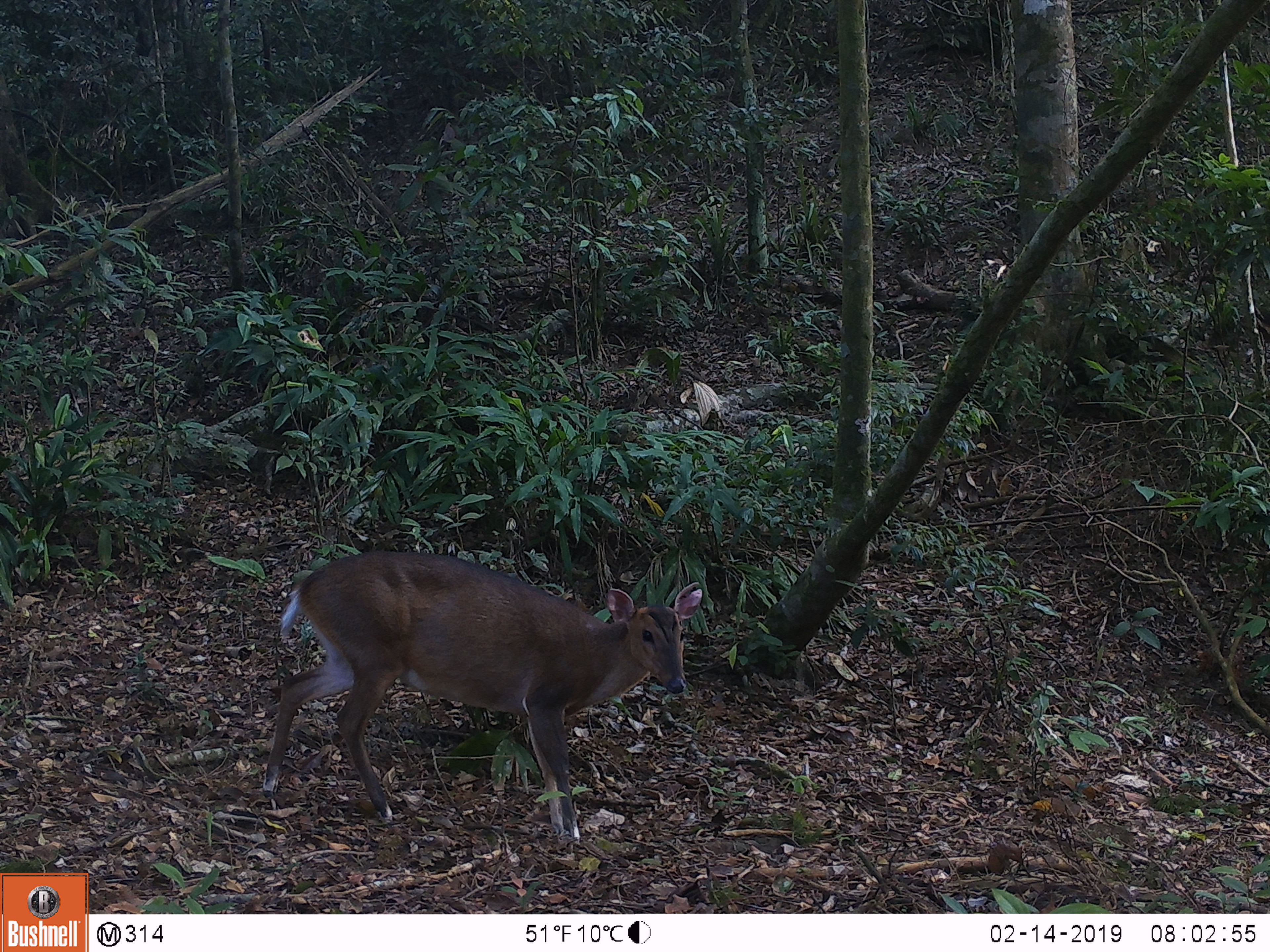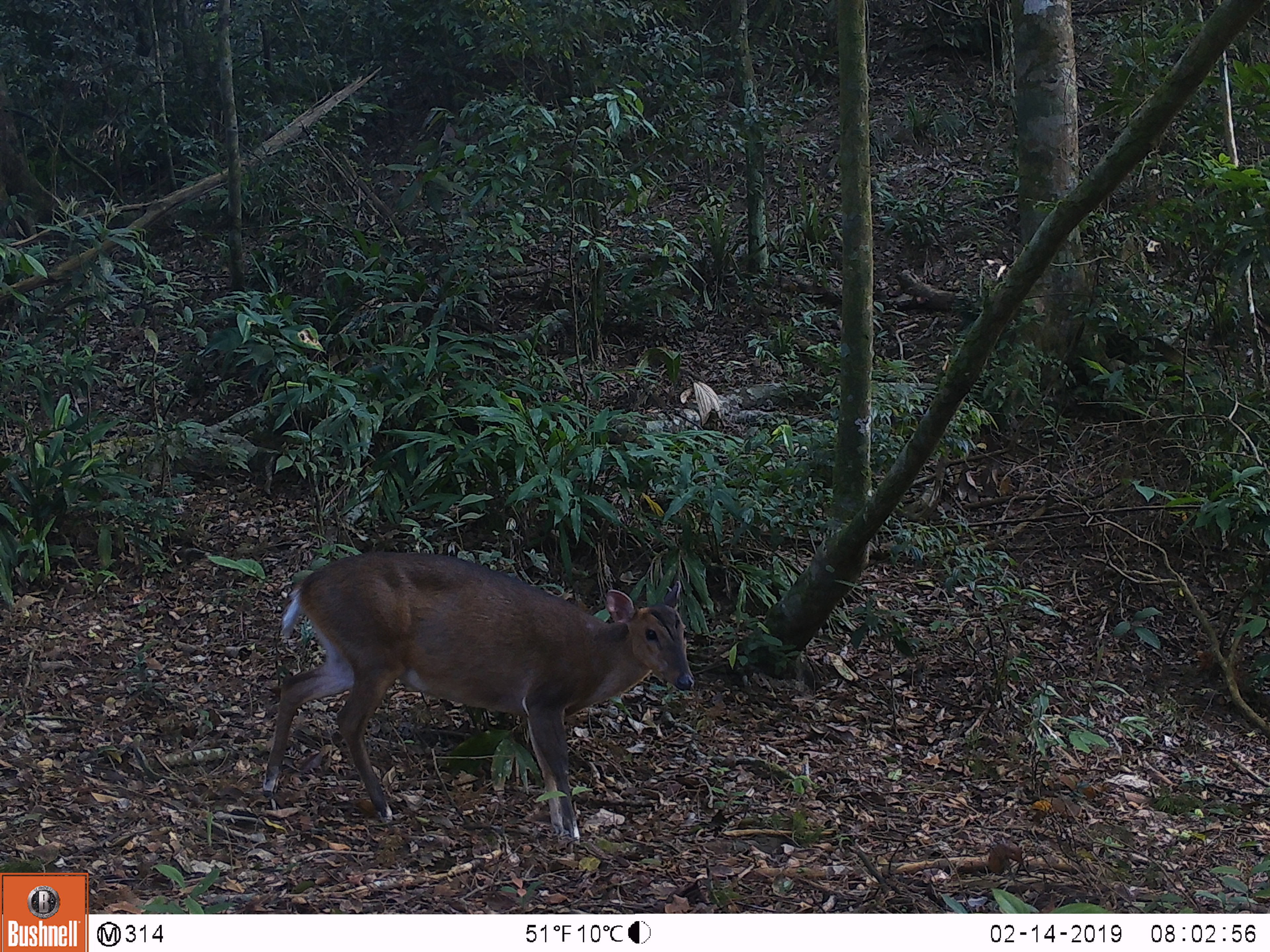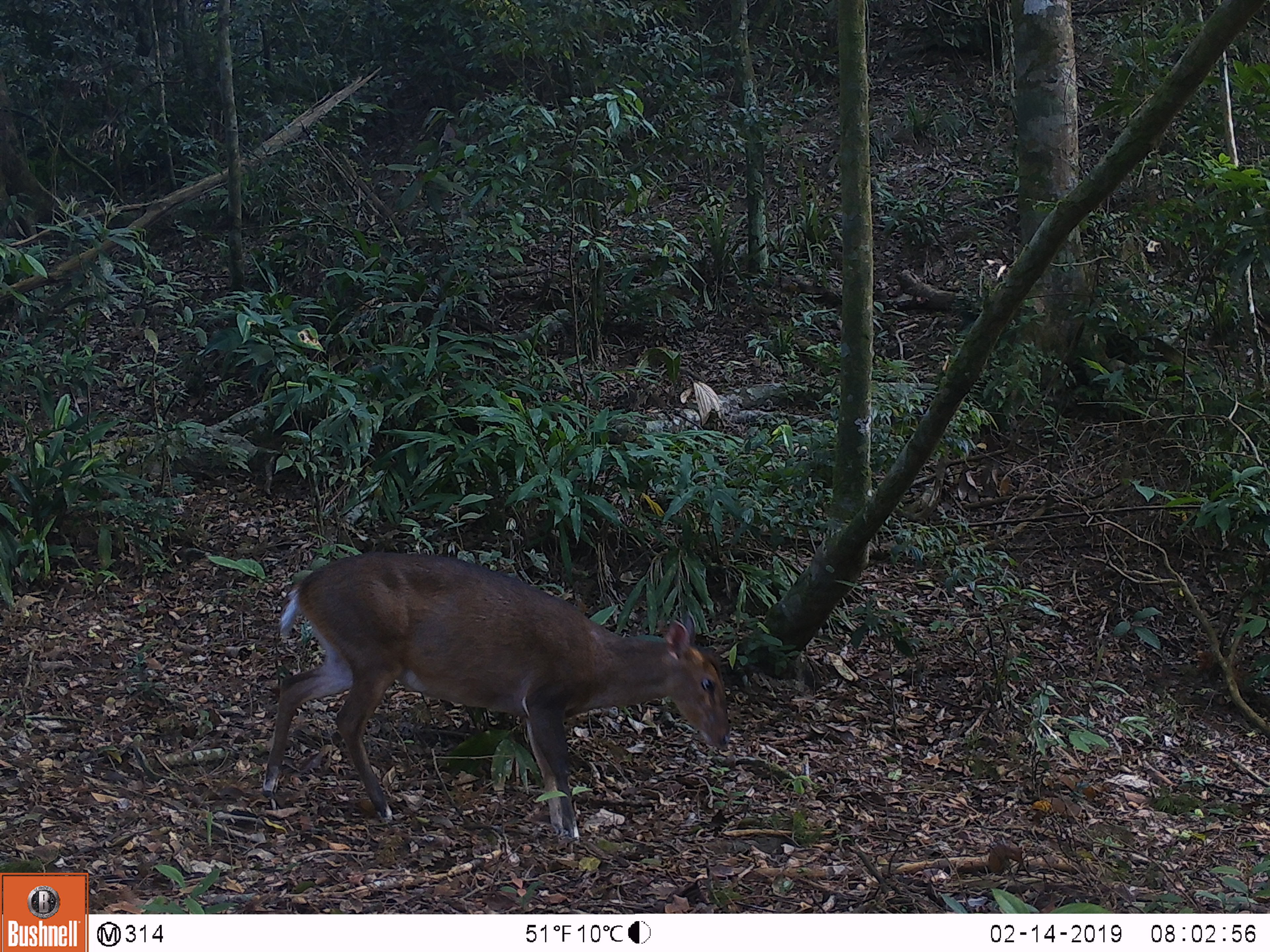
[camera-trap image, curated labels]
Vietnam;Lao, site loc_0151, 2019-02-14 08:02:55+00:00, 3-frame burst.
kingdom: Animalia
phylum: Chordata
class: Mammalia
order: Artiodactyla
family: Cervidae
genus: Muntiacus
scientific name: Muntiacus vuquangensis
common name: large-antlered muntjac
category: large antlered muntjac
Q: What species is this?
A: Large antlered muntjac (large-antlered muntjac) (Muntiacus vuquangensis).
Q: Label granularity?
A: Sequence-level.